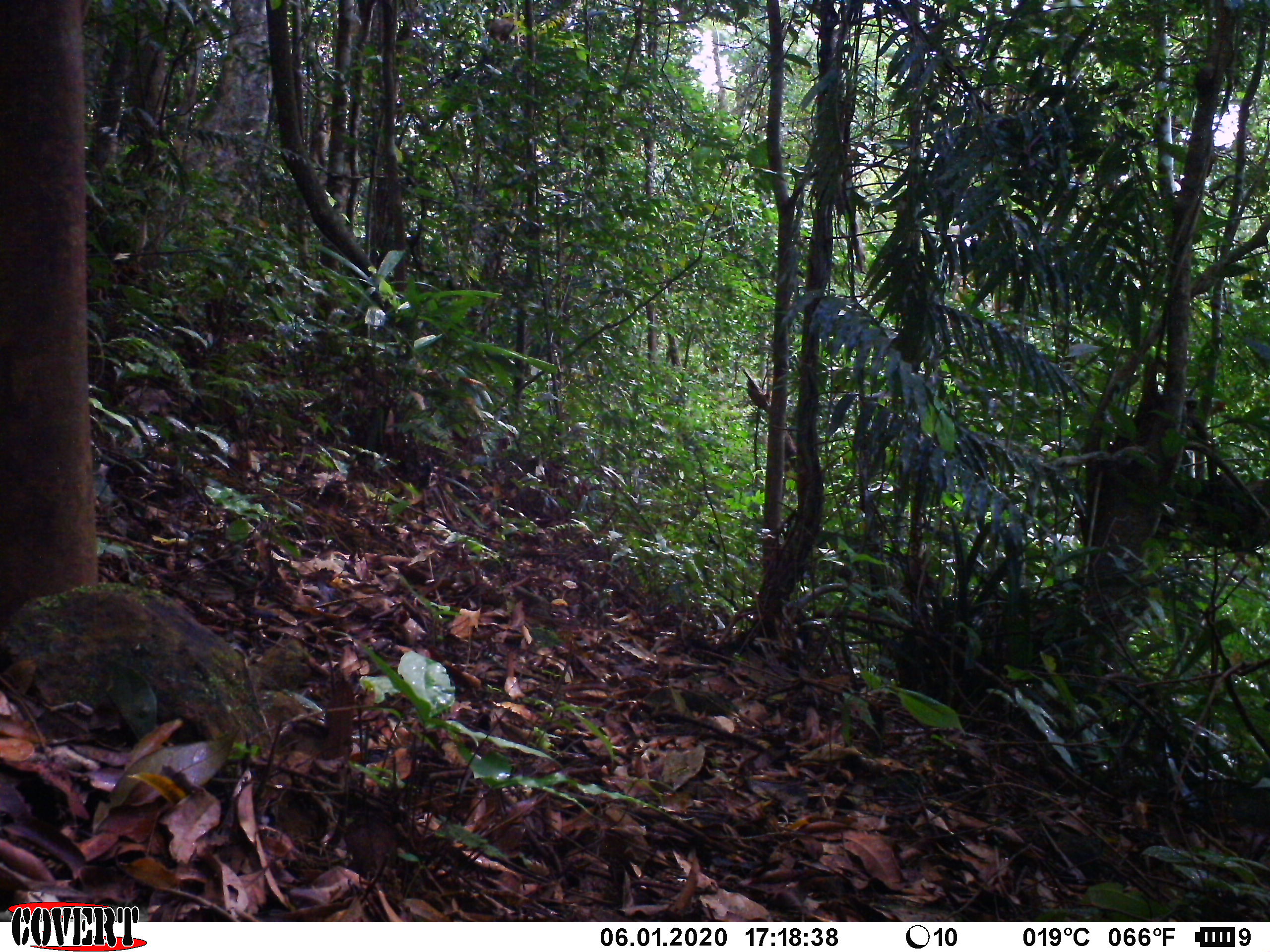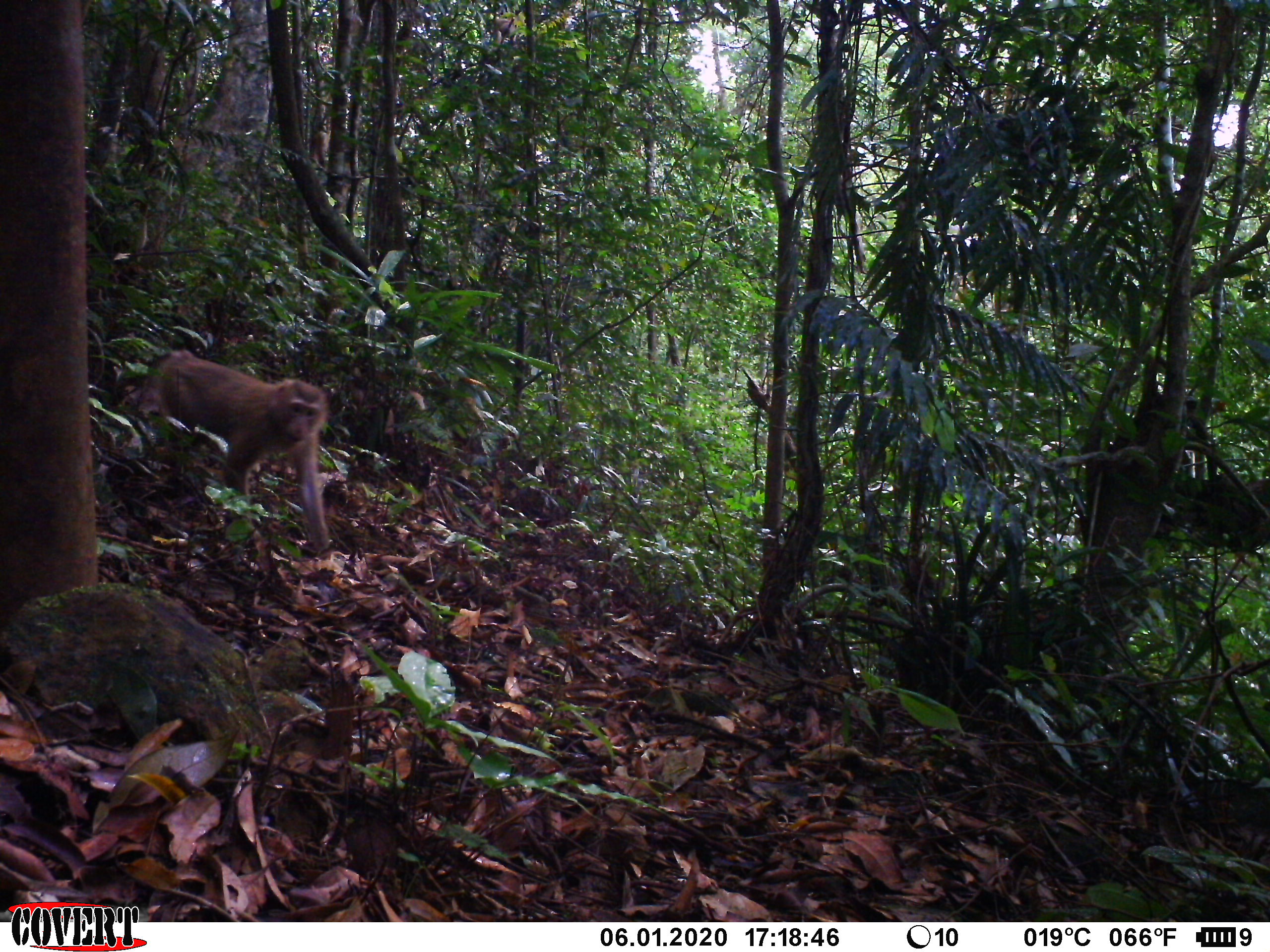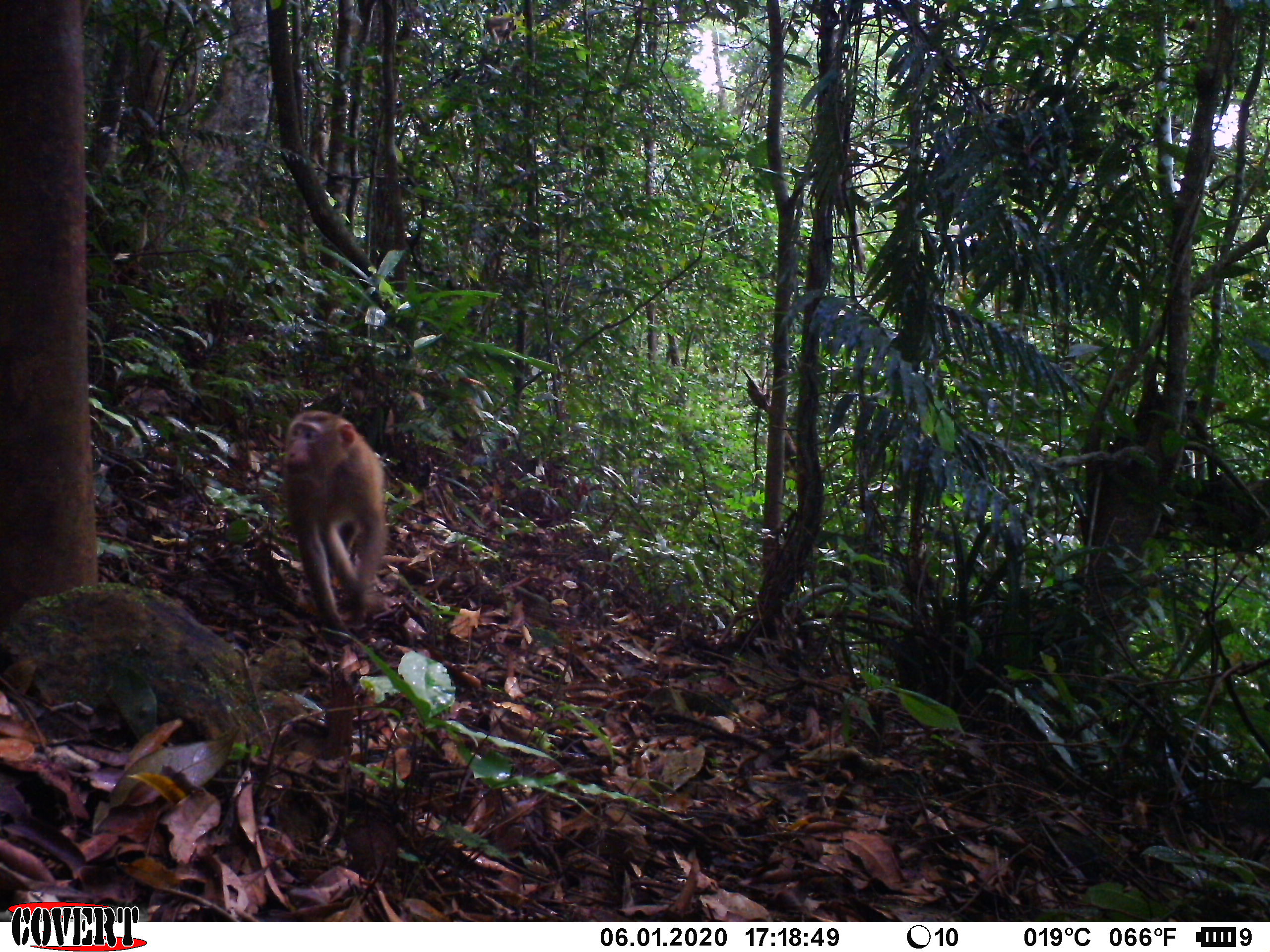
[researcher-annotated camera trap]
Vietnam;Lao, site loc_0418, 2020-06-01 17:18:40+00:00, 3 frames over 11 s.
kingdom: Animalia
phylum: Chordata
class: Mammalia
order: Primates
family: Cercopithecidae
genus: Macaca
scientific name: Macaca nemestrina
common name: pig-tailed macaque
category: pig tailed macaque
Pig tailed macaque (pig-tailed macaque) (Macaca nemestrina). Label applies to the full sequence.